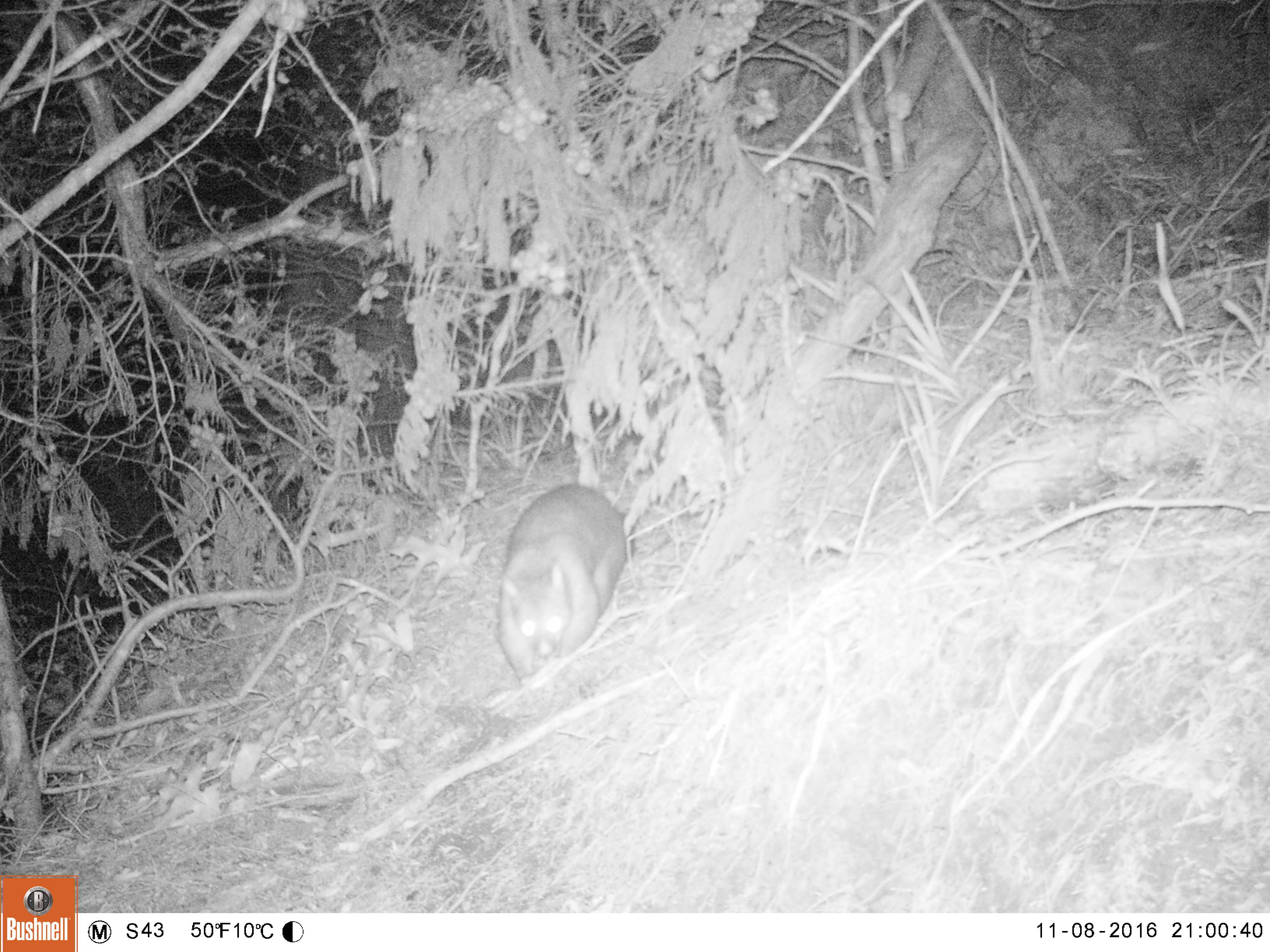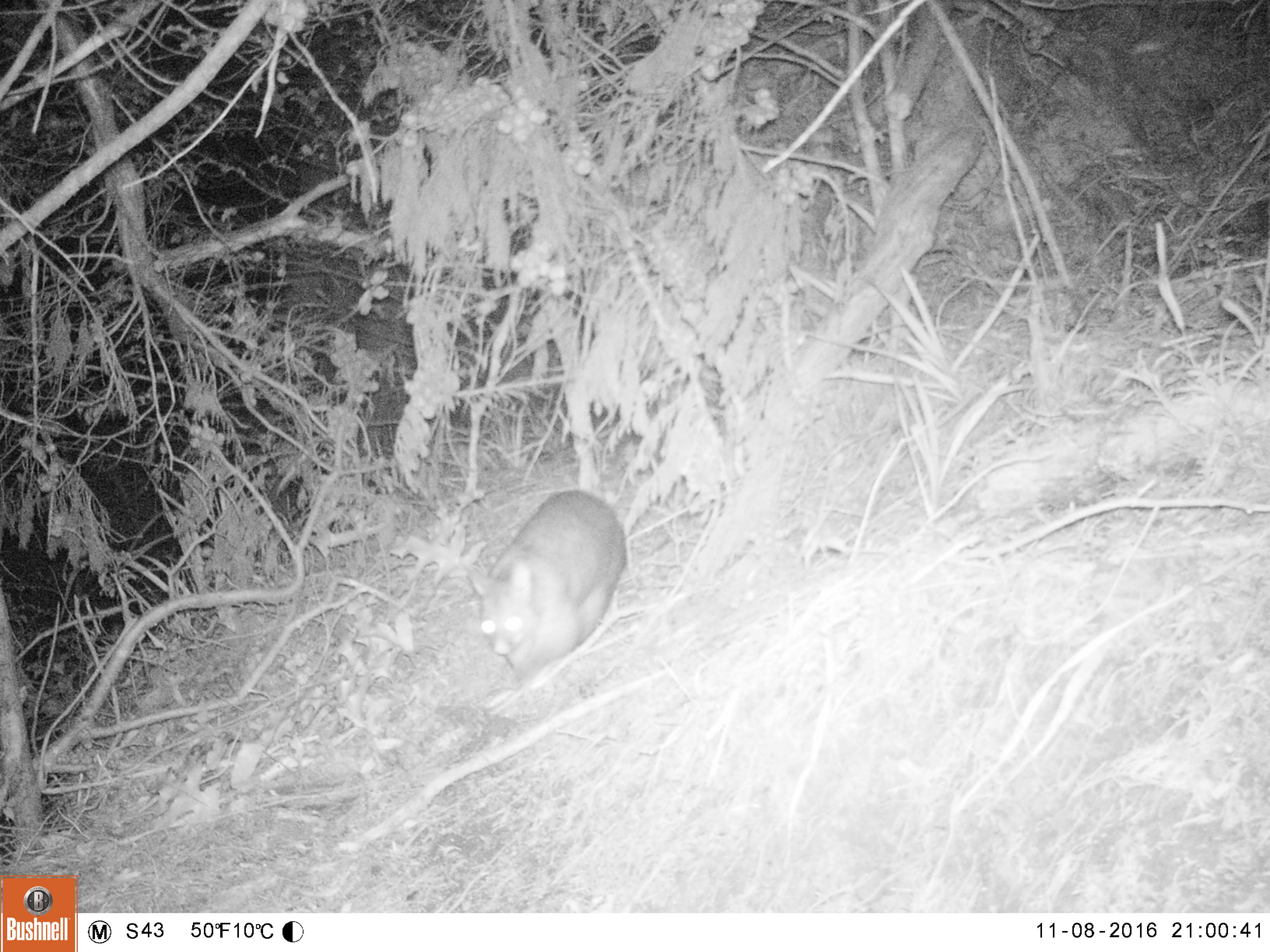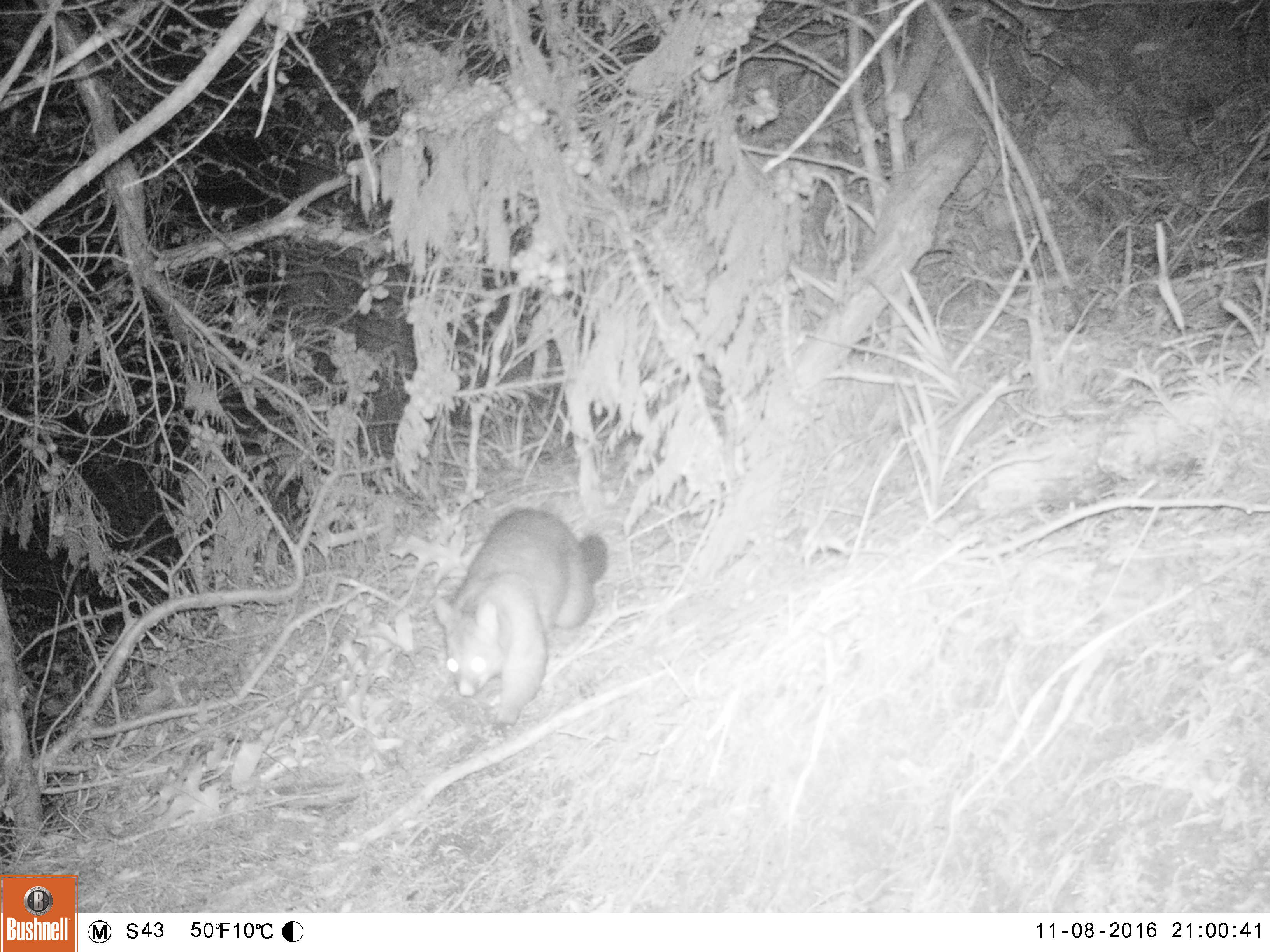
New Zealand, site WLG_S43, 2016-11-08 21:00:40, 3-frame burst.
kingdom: Animalia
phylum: Chordata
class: Mammalia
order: Diprotodontia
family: Phalangeridae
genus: Trichosurus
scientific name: Trichosurus vulpecula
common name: common brushtail possum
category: possum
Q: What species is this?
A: Possum (common brushtail possum) (Trichosurus vulpecula).